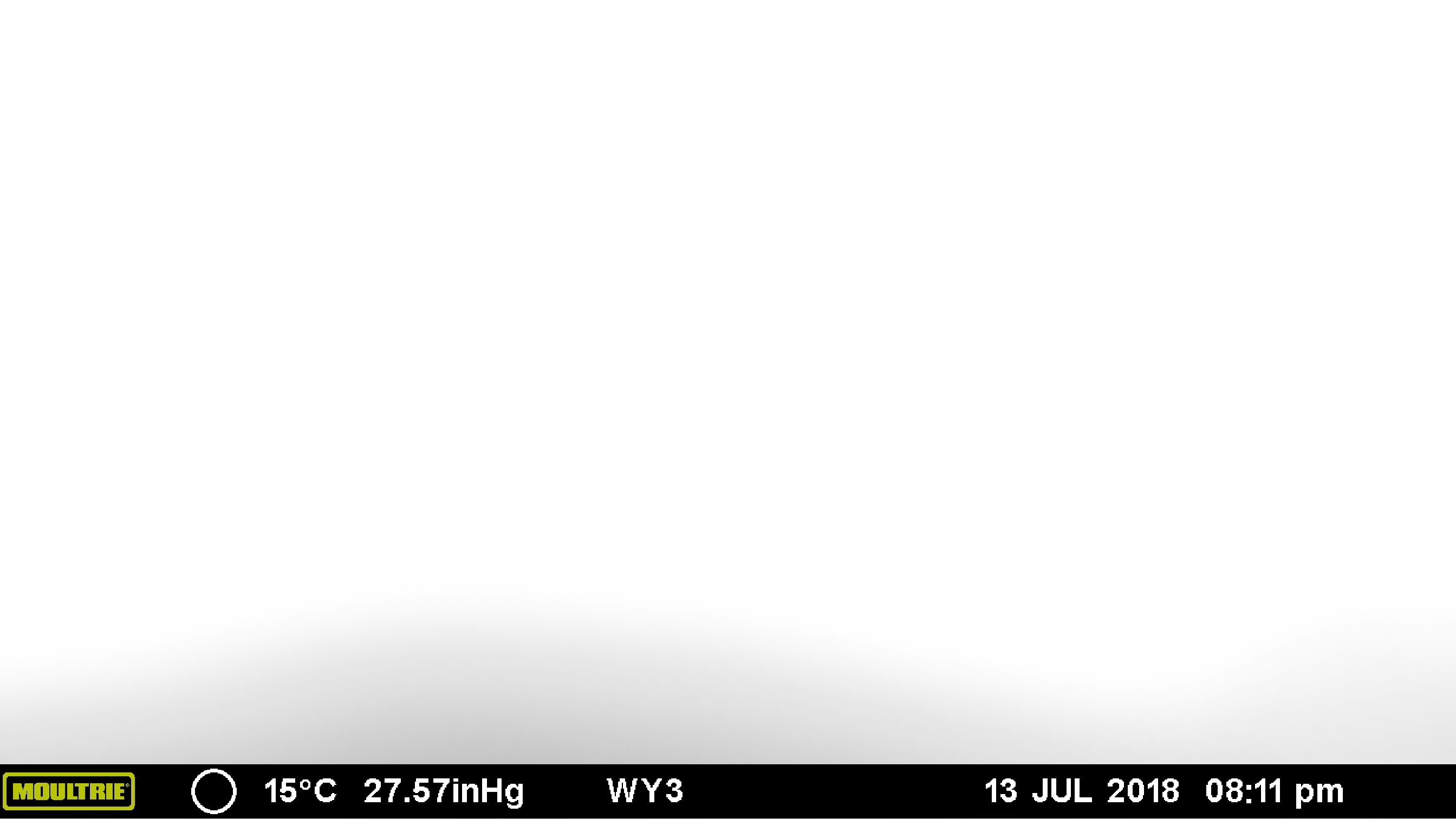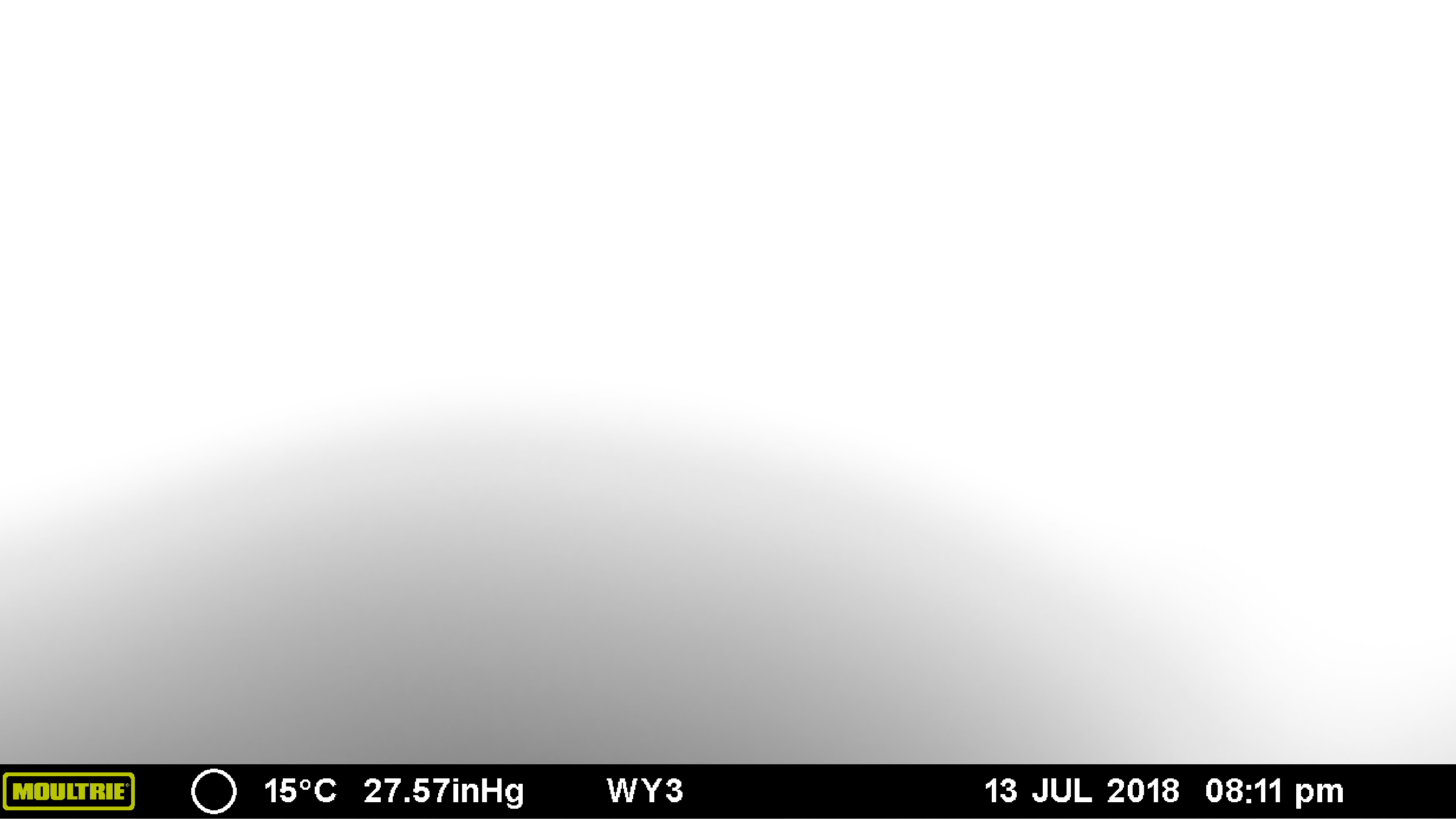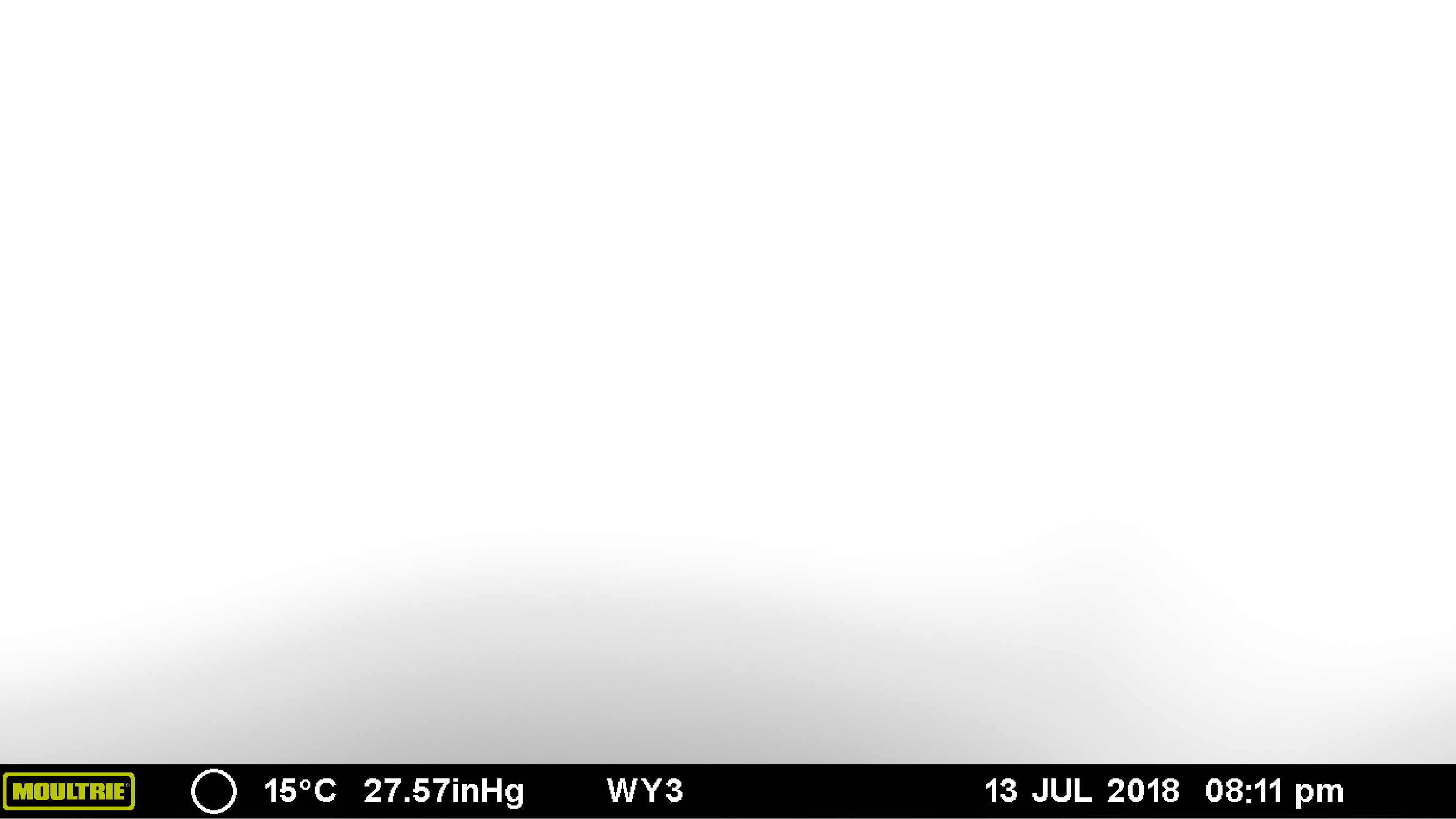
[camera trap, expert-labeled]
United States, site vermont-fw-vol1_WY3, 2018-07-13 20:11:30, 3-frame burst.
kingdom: Animalia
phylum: Chordata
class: Mammalia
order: Artiodactyla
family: Cervidae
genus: Alces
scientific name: Alces alces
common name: moose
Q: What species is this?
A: Moose (Alces alces).